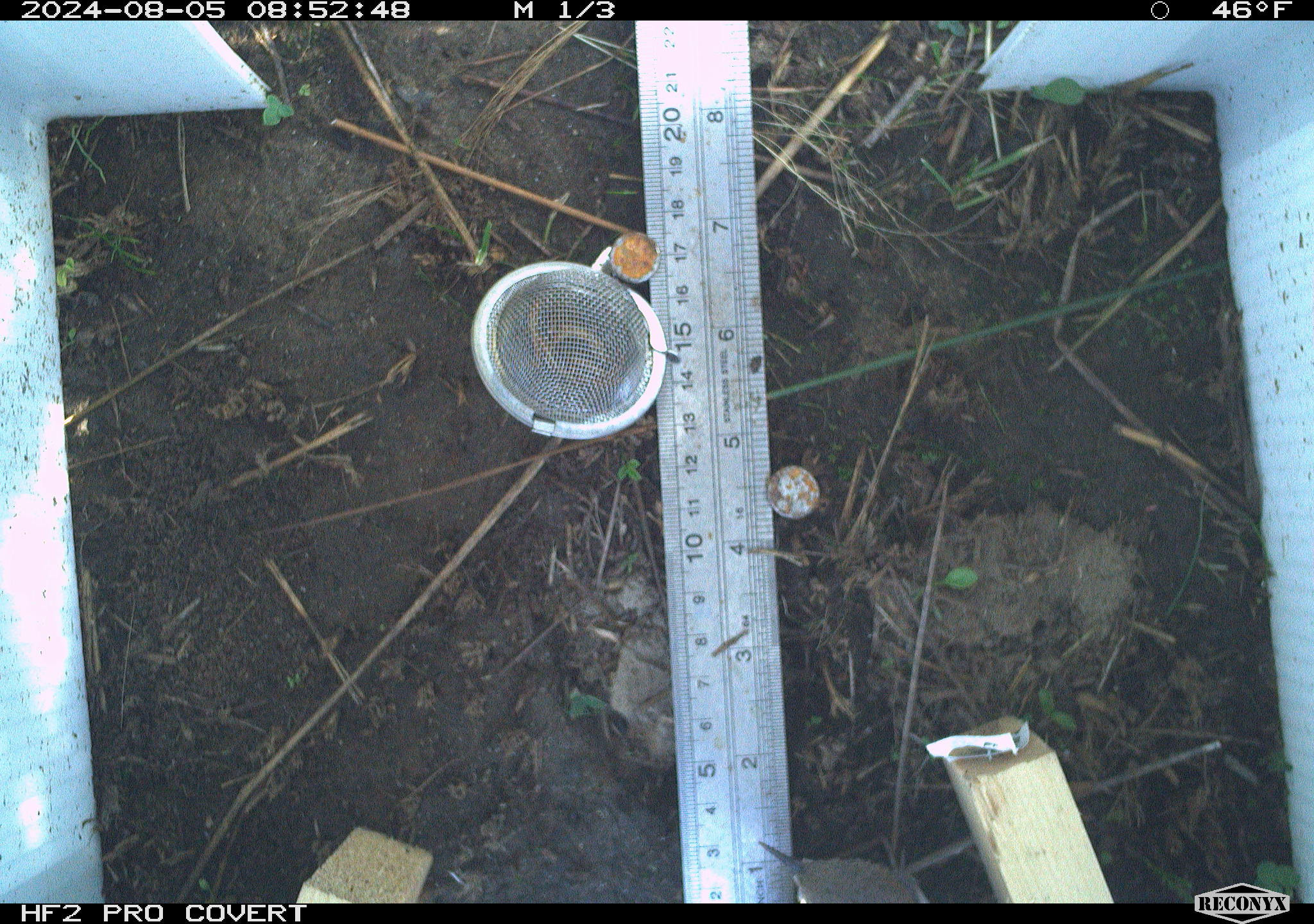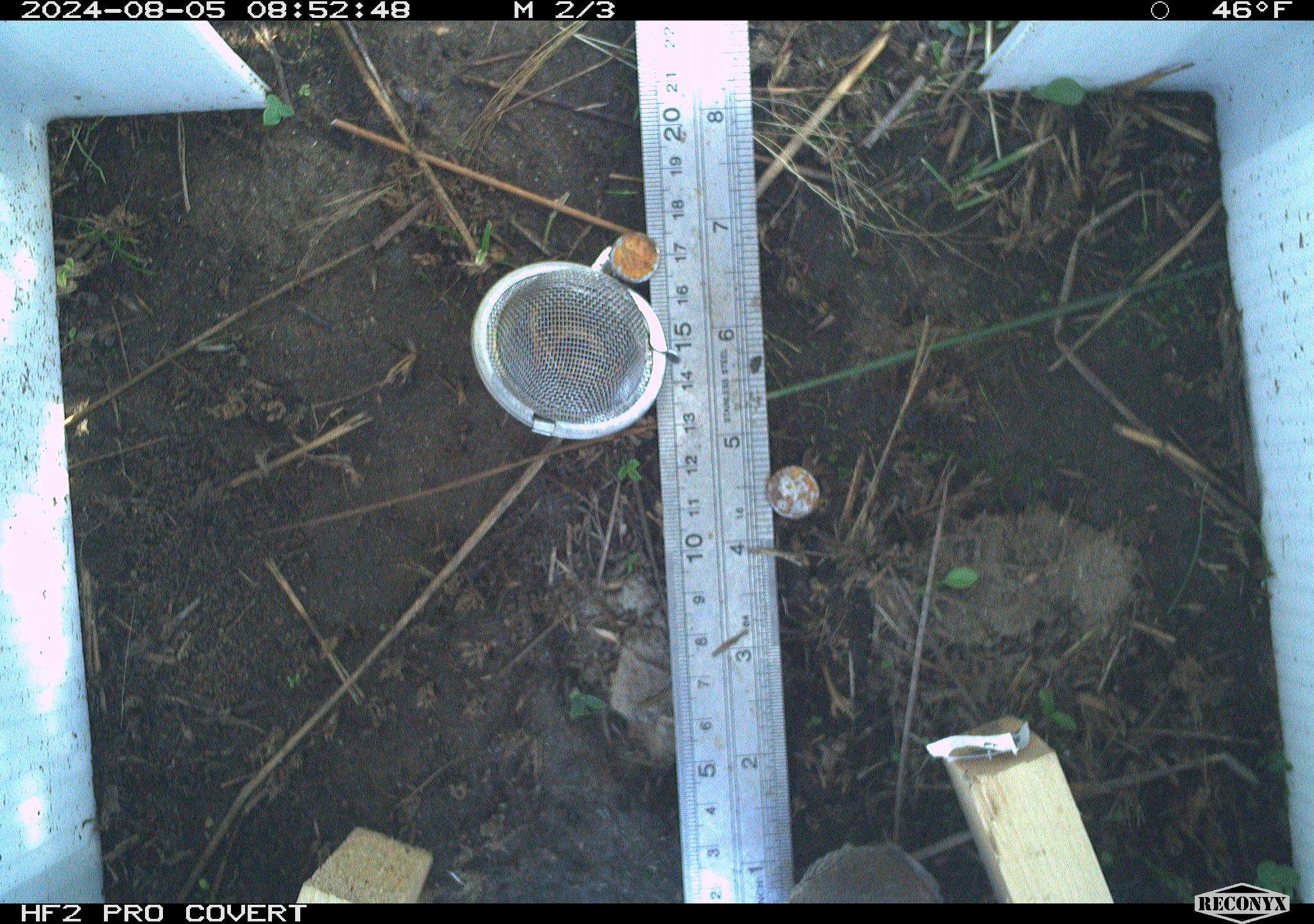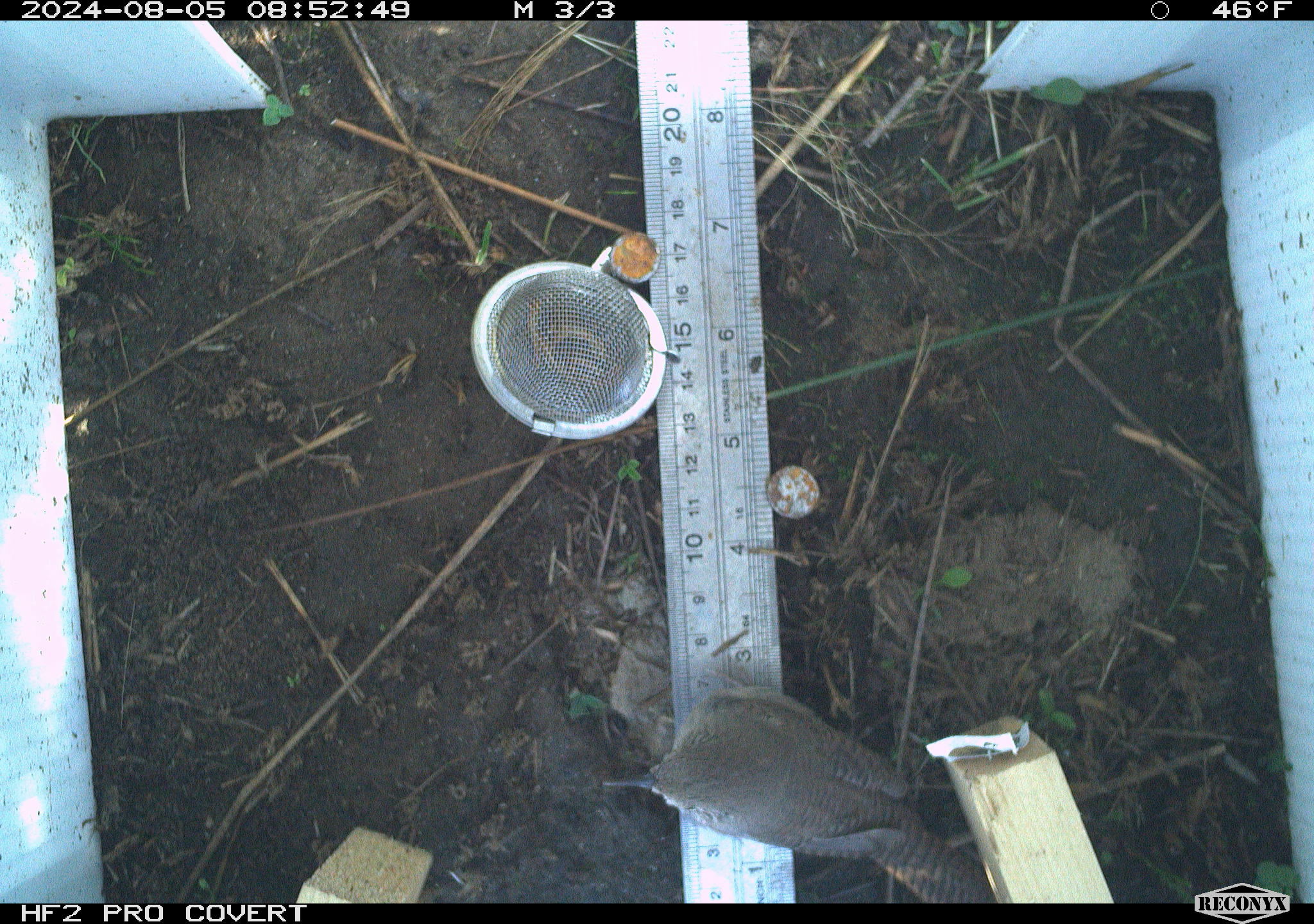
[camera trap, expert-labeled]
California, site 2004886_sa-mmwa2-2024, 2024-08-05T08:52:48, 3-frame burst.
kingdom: Animalia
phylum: Chordata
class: Aves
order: Passeriformes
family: Troglodytidae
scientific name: Troglodytidae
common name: wren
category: troglodytidae family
Troglodytidae family (wren) (Troglodytidae).